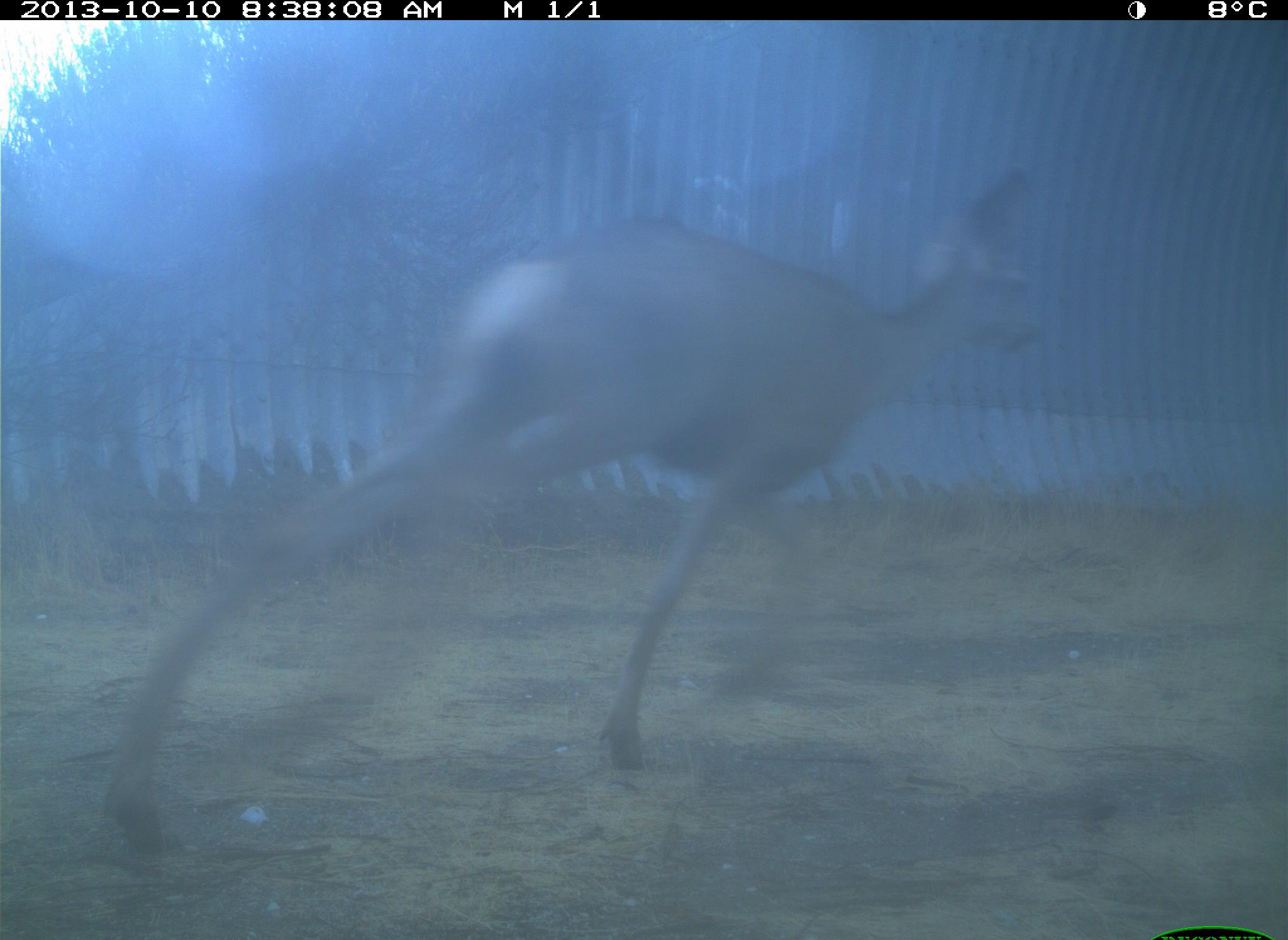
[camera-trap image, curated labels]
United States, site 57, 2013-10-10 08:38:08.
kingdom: Animalia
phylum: Chordata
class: Mammalia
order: Artiodactyla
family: Cervidae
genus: Odocoileus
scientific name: Odocoileus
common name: deer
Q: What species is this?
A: Deer (Odocoileus).